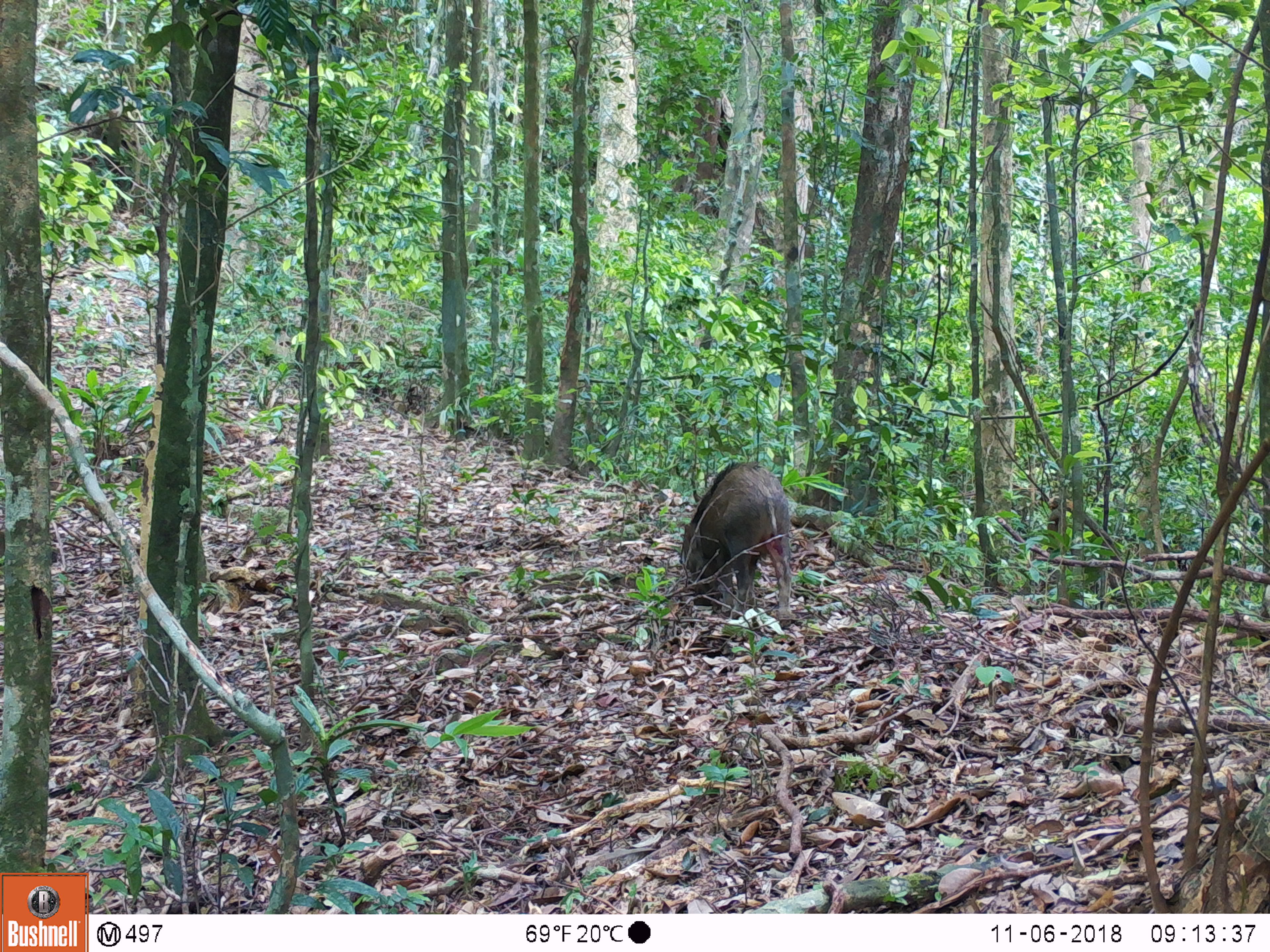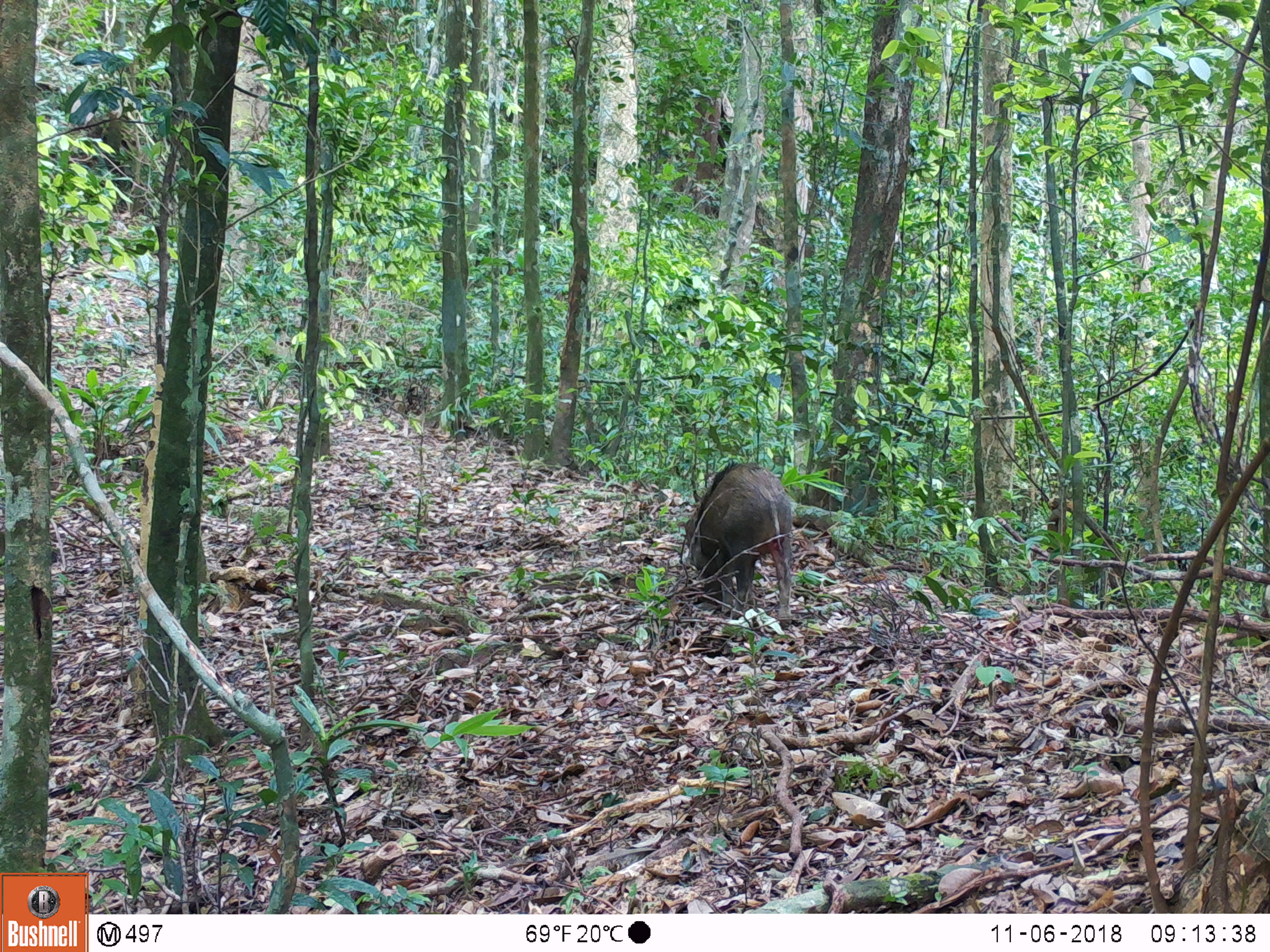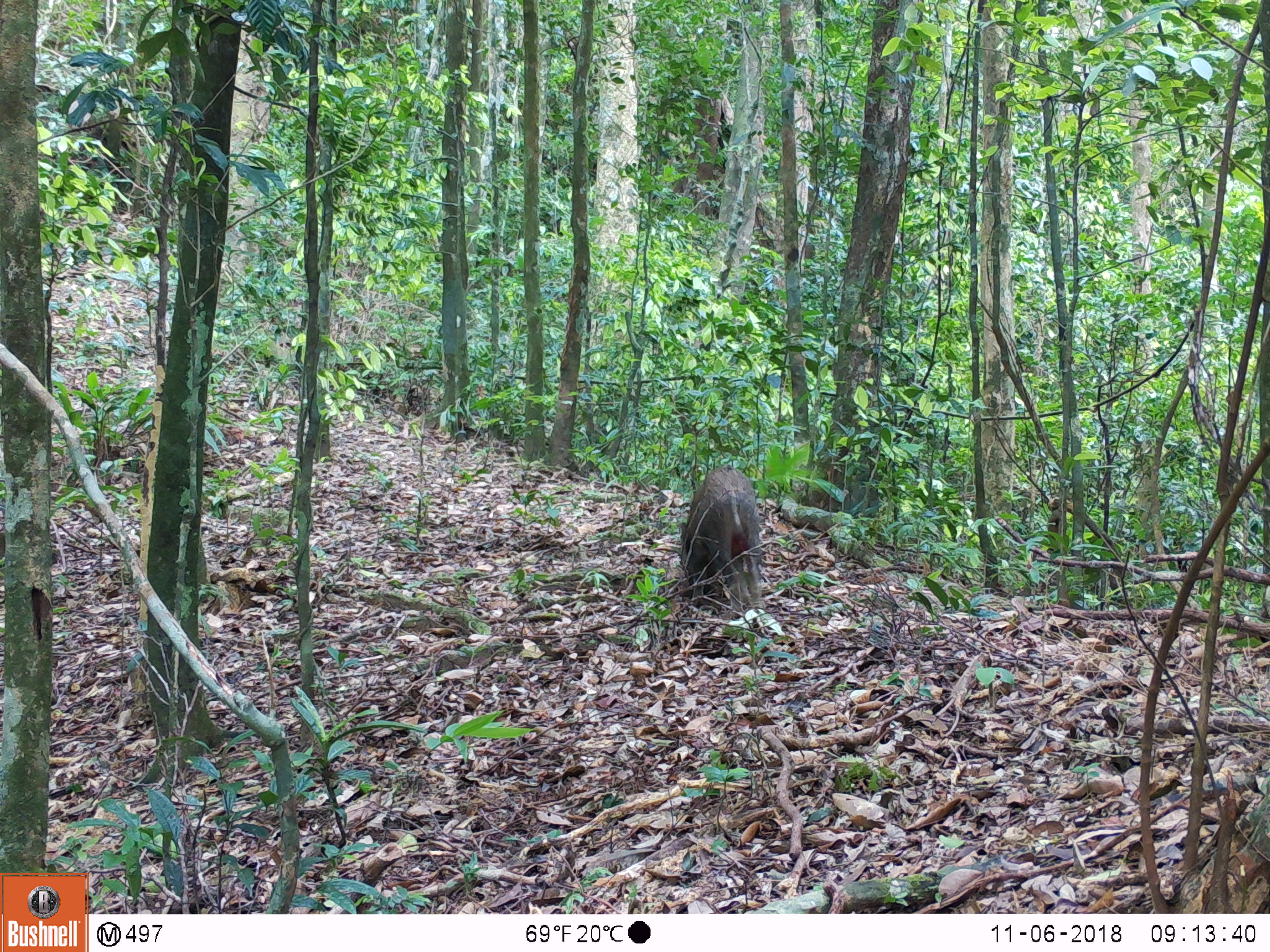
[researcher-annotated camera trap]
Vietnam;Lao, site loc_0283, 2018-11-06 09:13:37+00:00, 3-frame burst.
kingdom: Animalia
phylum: Chordata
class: Mammalia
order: Artiodactyla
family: Suidae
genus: Sus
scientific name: Sus scrofa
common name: eurasian wild pig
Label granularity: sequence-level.